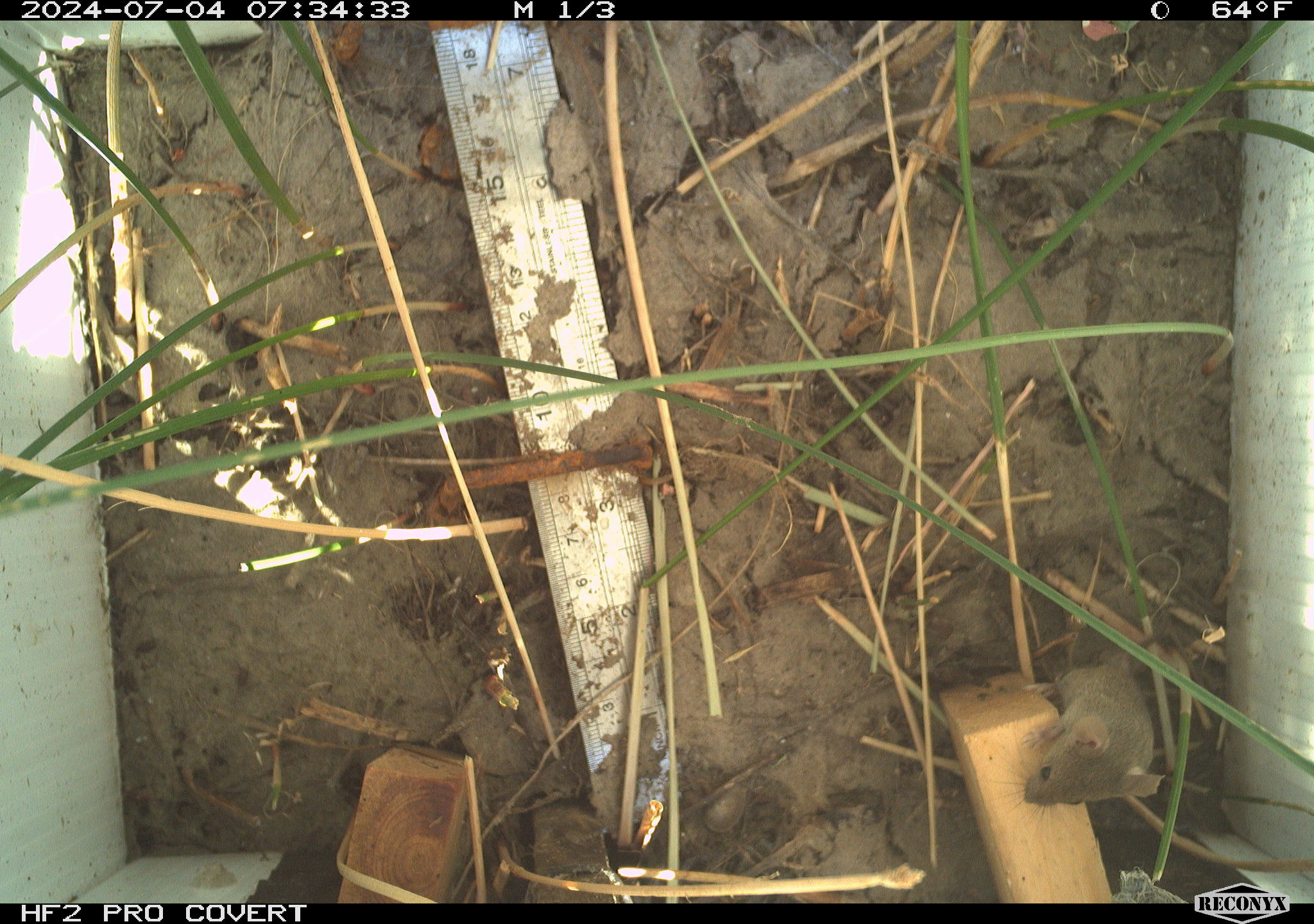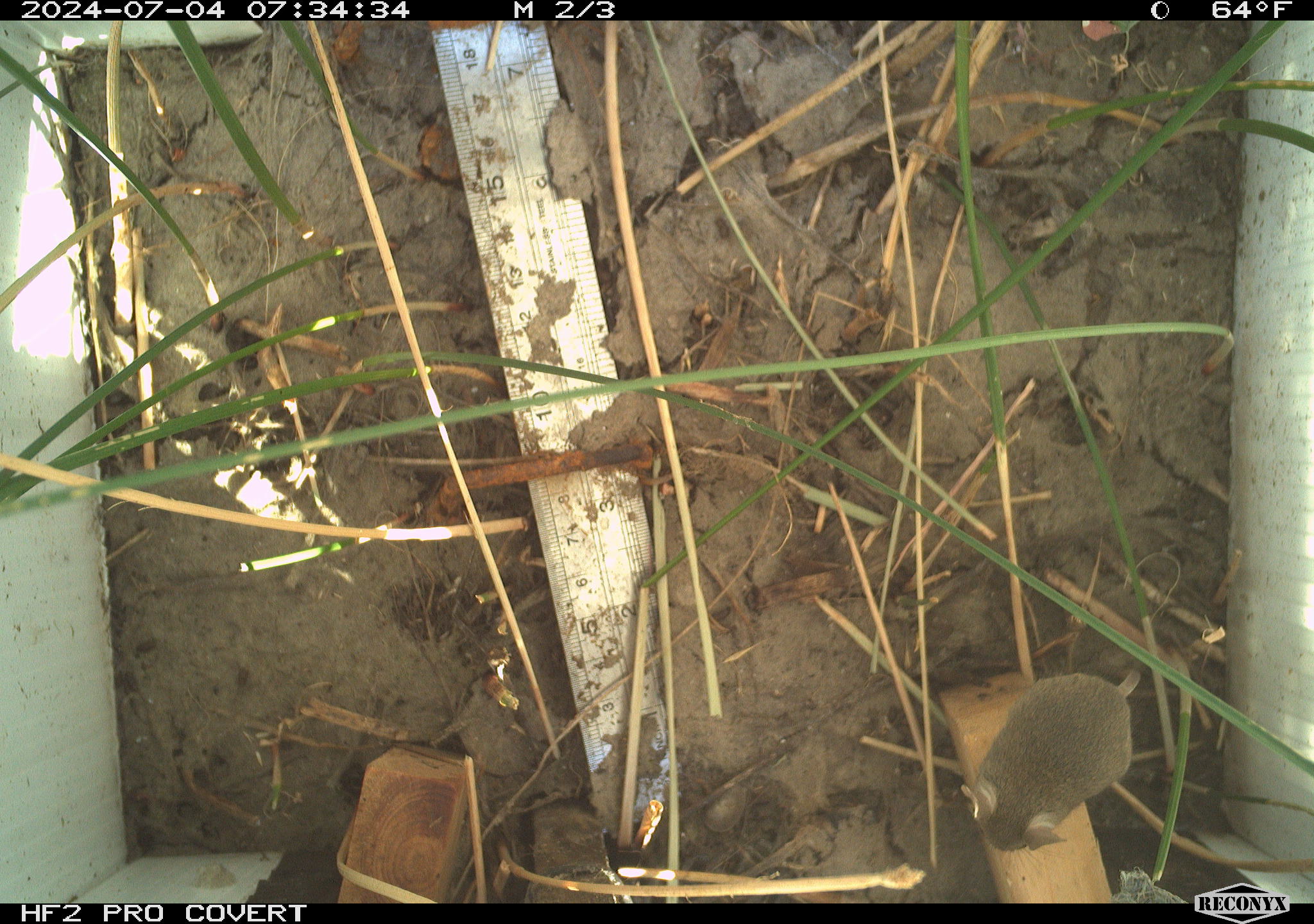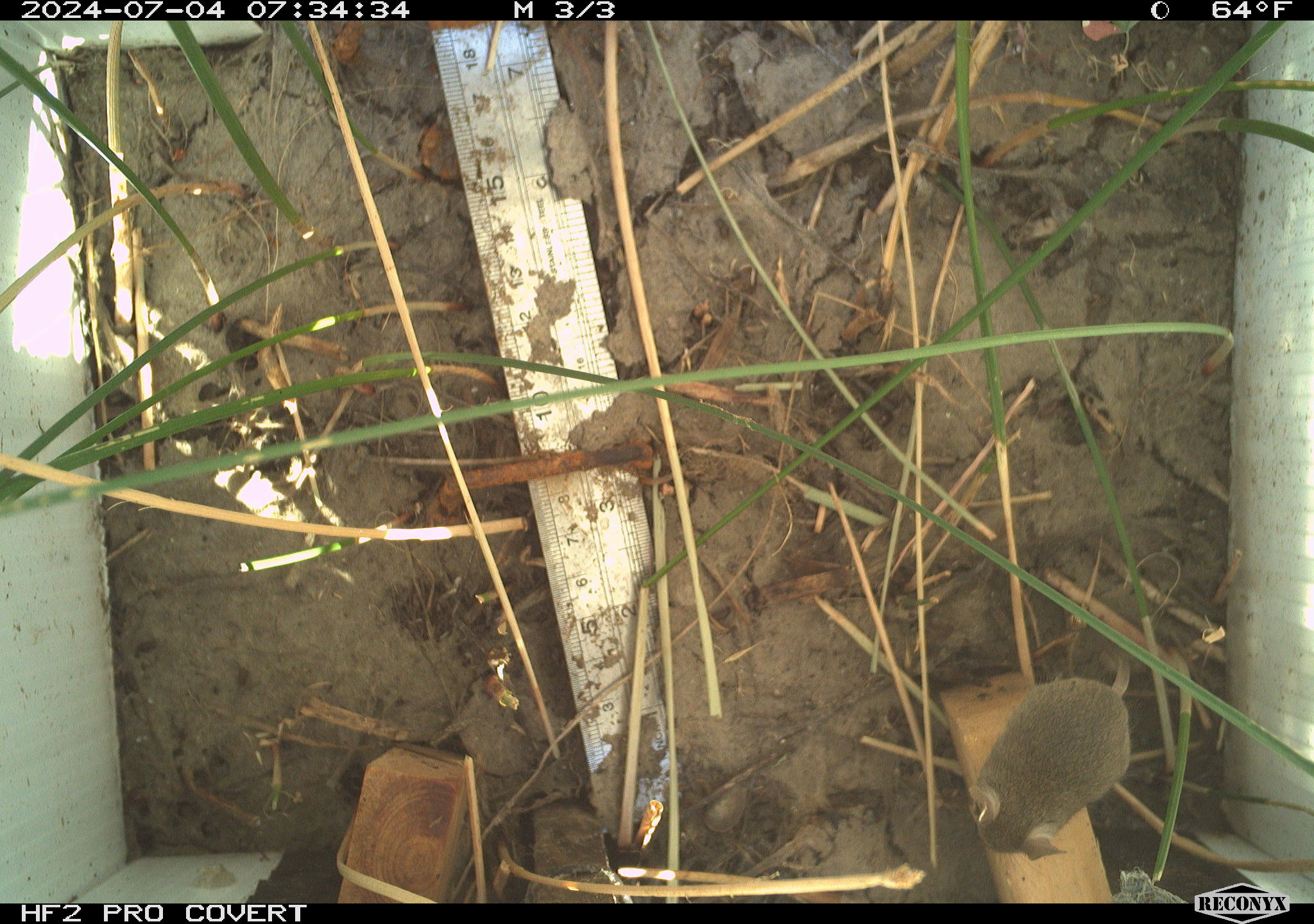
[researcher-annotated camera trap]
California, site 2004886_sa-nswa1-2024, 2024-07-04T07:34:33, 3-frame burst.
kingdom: Animalia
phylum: Chordata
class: Mammalia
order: Rodentia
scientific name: Rodentia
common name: rodent